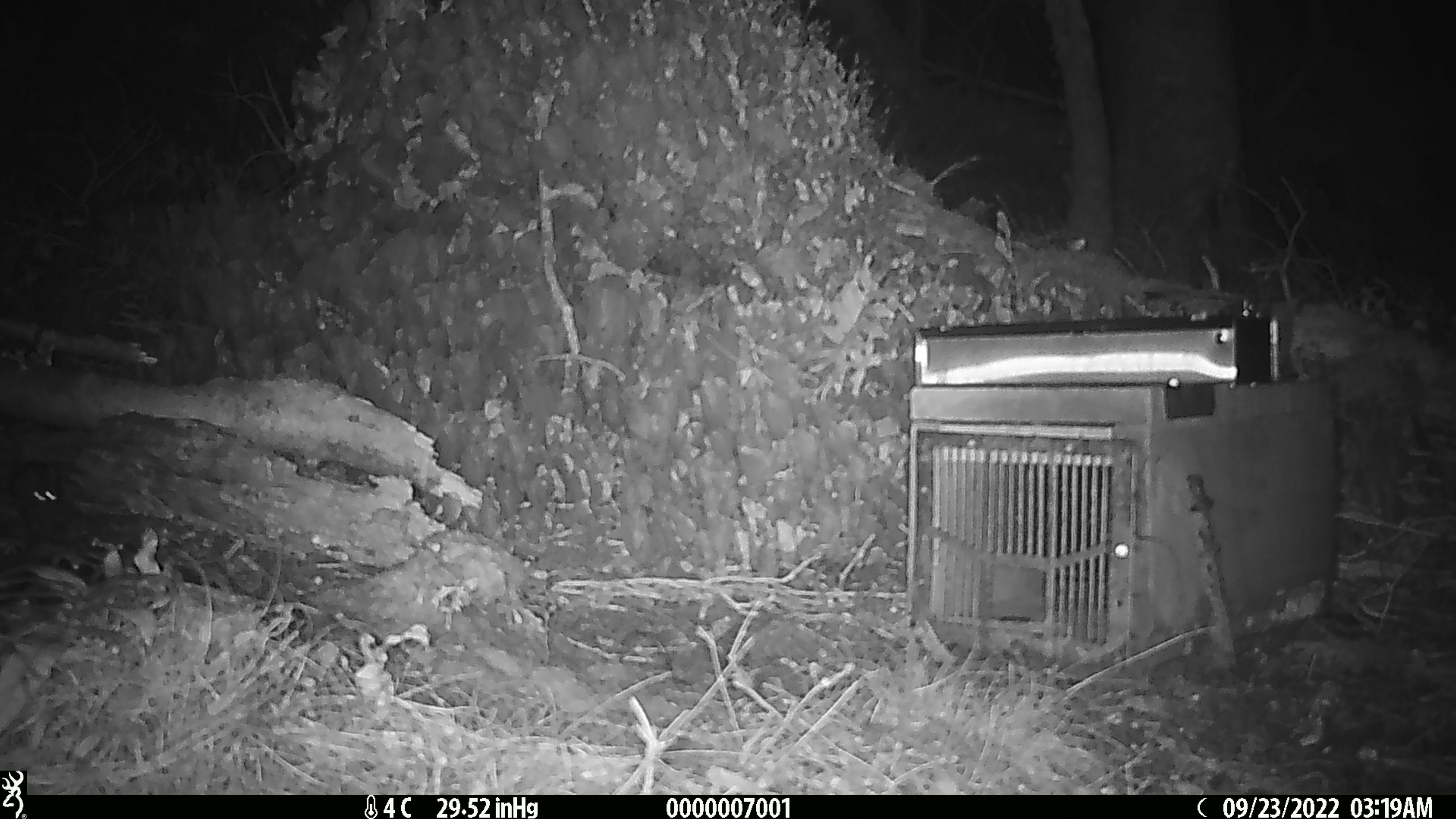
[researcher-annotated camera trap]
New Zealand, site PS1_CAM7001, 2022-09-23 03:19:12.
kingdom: Animalia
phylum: Chordata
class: Mammalia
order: Rodentia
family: Muridae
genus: Mus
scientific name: Mus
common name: mouse